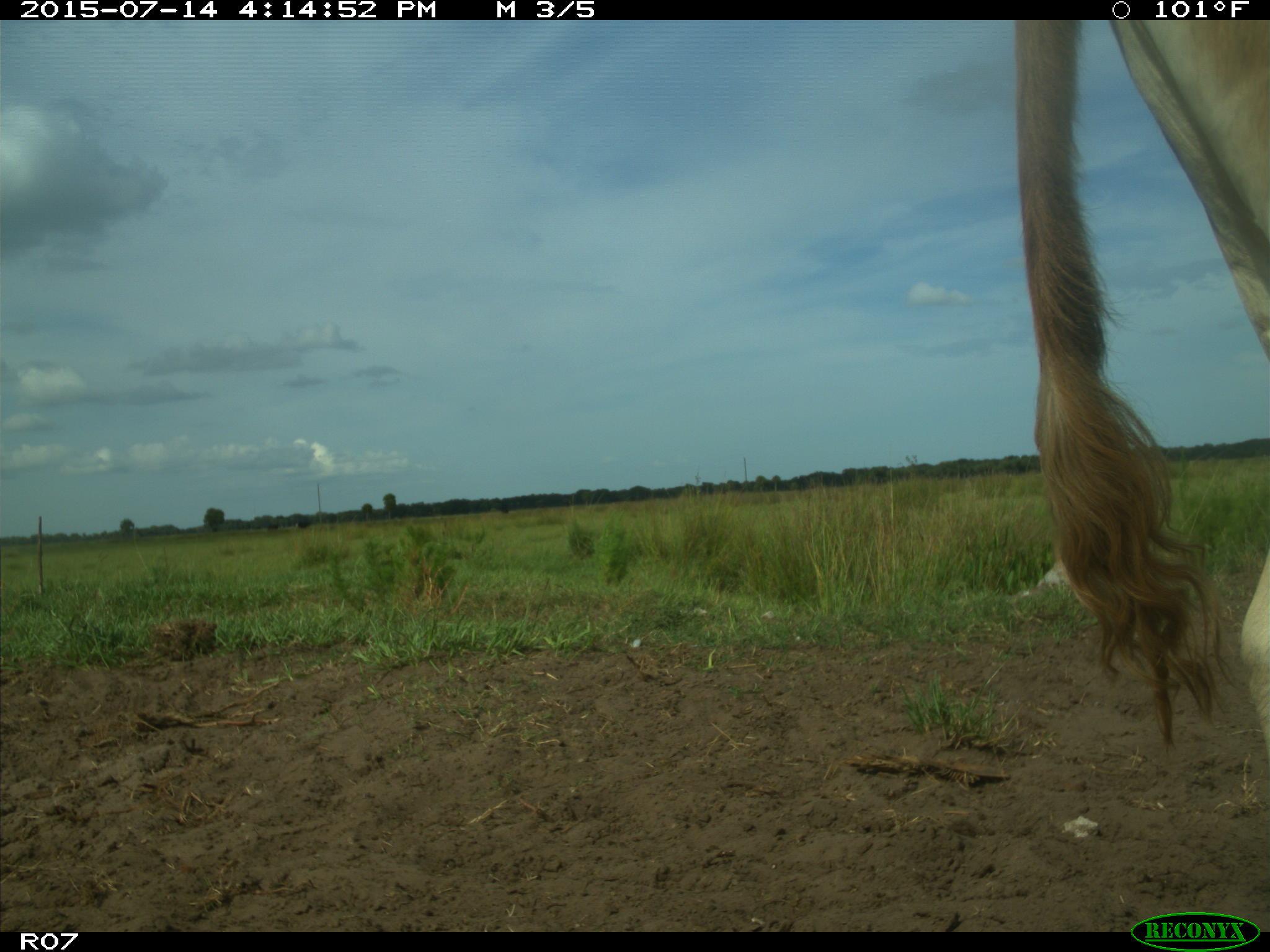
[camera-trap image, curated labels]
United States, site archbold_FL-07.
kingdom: Animalia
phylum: Chordata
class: Mammalia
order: Artiodactyla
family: Bovidae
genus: Bos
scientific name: Bos taurus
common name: domestic cow